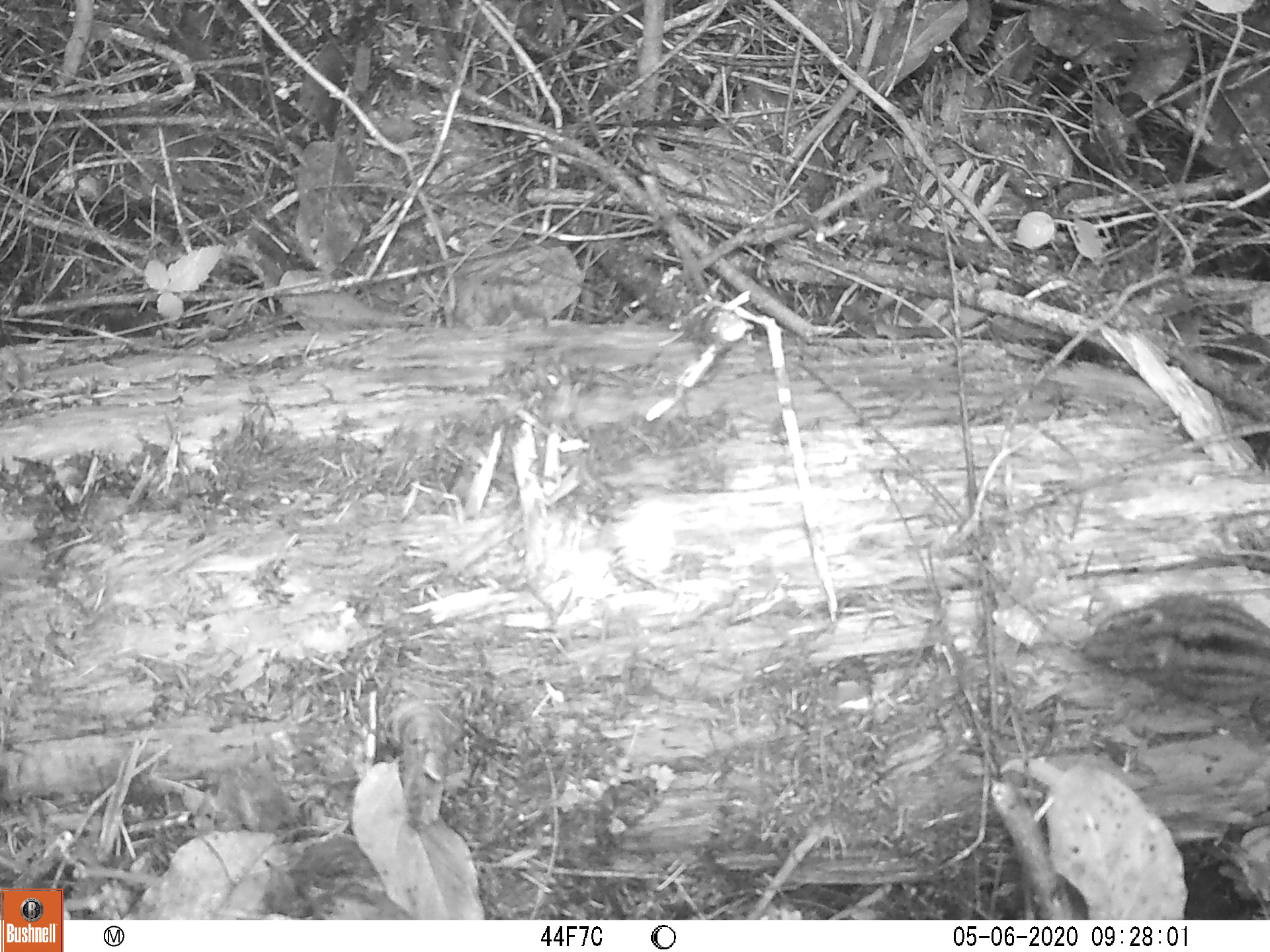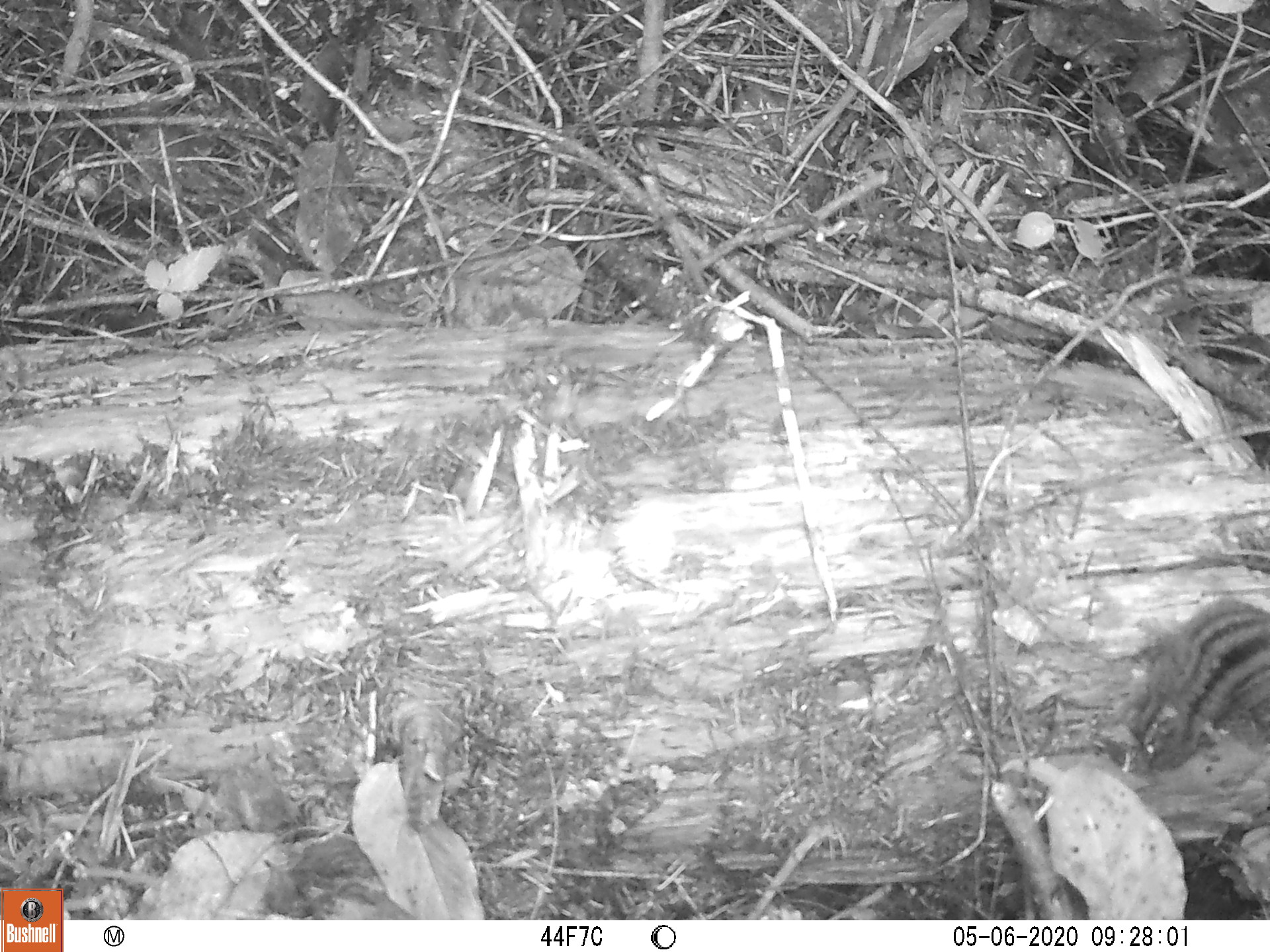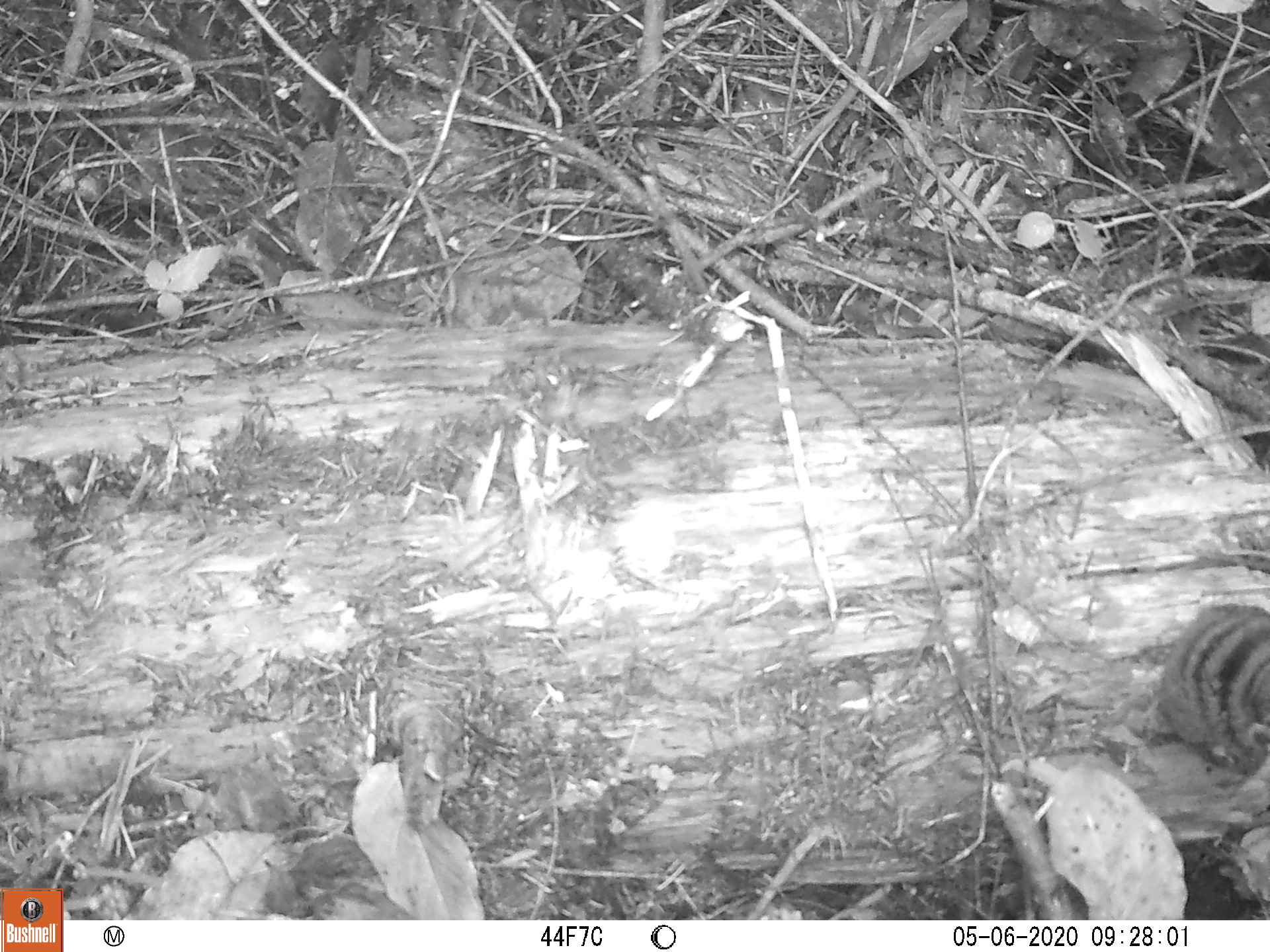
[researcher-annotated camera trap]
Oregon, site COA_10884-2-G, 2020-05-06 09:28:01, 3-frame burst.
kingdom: Animalia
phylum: Chordata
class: Mammalia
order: Rodentia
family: Sciuridae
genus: Neotamias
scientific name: Neotamias townsendii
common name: townsend's chipmunk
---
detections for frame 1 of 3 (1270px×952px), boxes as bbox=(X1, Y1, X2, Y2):
townsend's chipmunk: bbox=(1070, 576, 1266, 719)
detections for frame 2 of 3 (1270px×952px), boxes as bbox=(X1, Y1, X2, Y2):
townsend's chipmunk: bbox=(1118, 589, 1266, 787)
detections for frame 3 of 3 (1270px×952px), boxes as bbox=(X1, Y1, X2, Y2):
townsend's chipmunk: bbox=(1149, 591, 1266, 781)